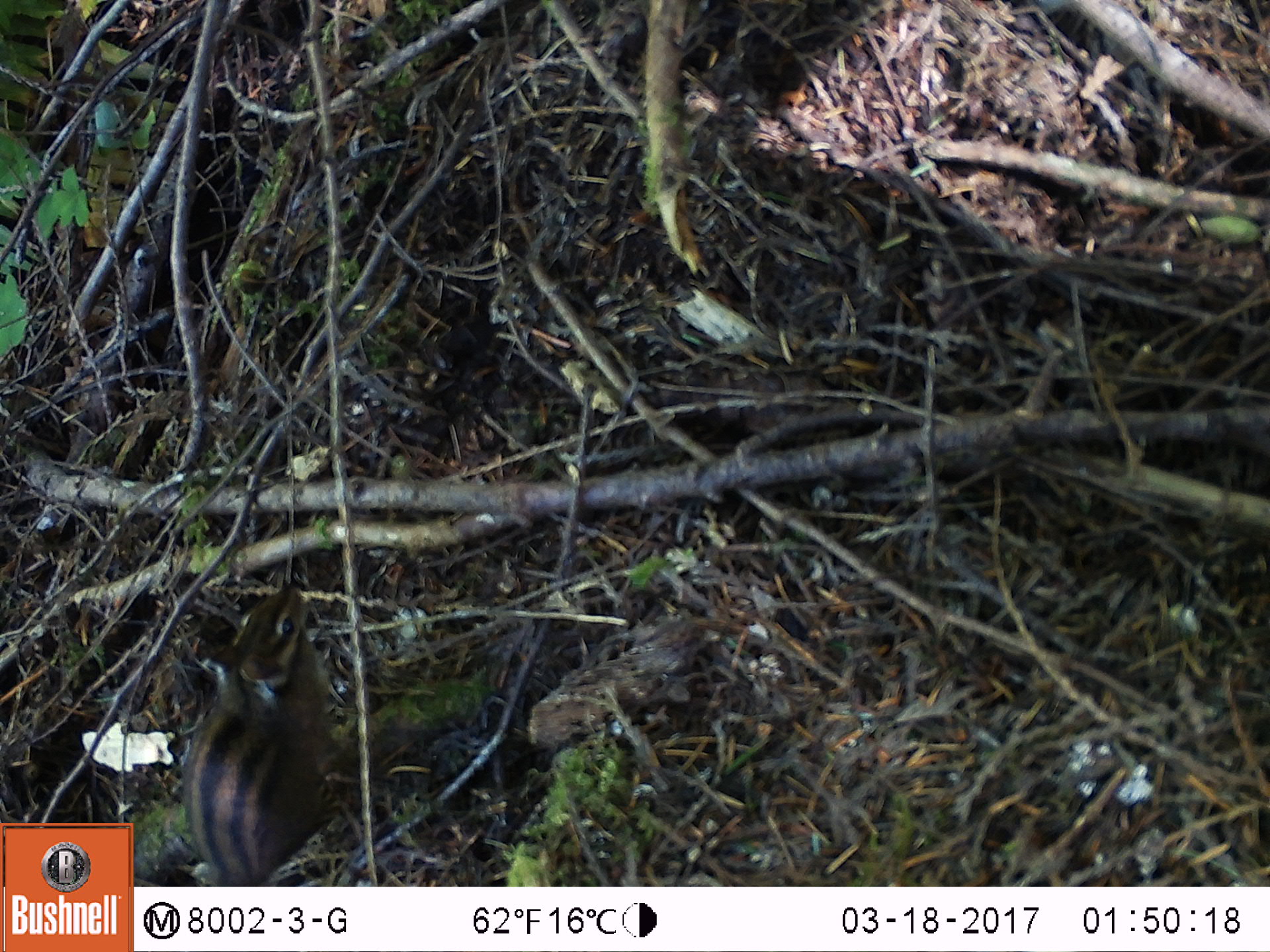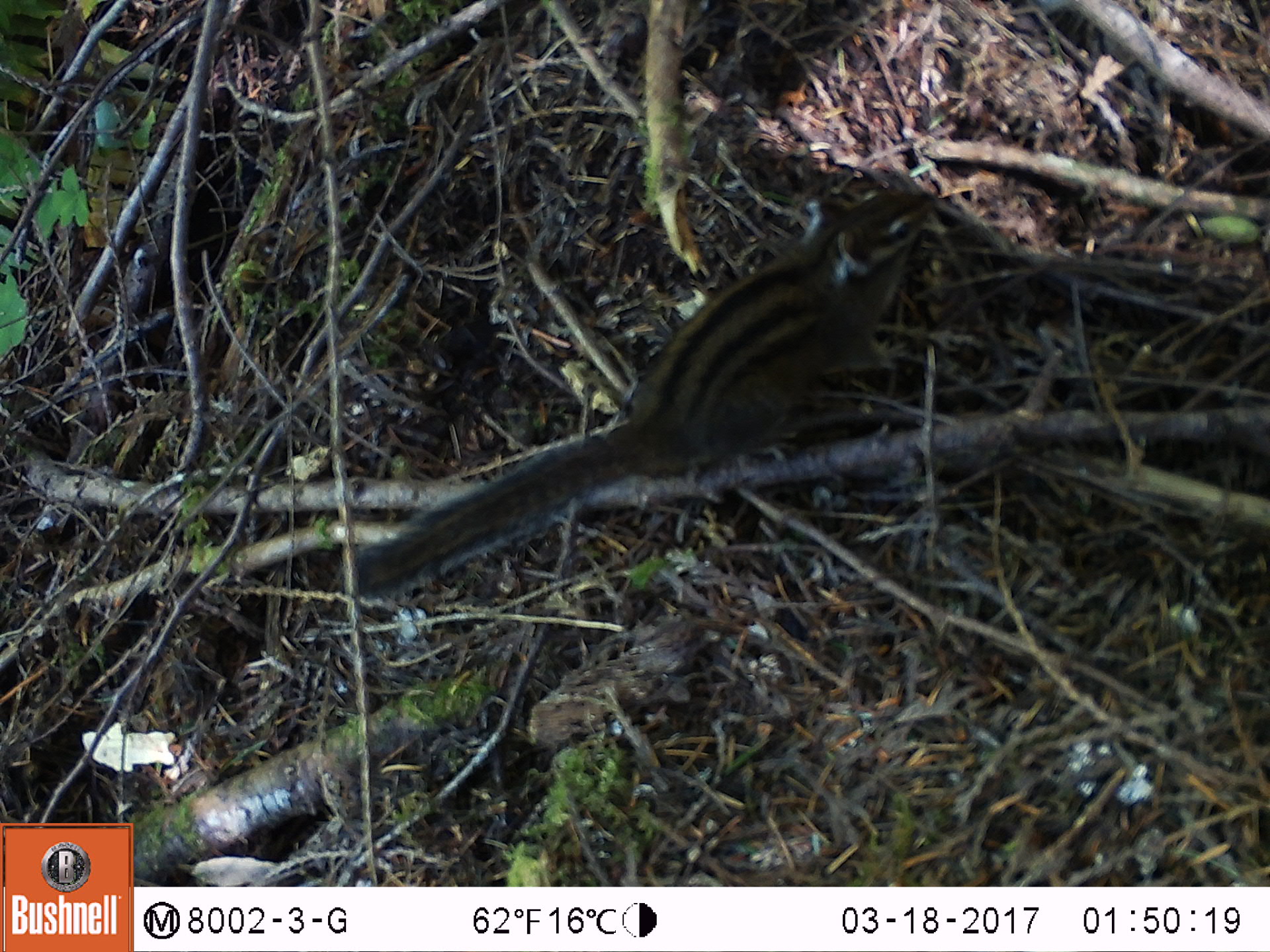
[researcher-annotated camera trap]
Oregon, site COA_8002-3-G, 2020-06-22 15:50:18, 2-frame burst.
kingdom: Animalia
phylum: Chordata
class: Mammalia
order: Rodentia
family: Sciuridae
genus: Neotamias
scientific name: Neotamias townsendii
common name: townsend's chipmunk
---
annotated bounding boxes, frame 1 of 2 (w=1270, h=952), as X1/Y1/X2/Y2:
townsend's chipmunk: 175/575/355/875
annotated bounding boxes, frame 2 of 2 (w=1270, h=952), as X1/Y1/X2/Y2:
townsend's chipmunk: 340/166/949/604